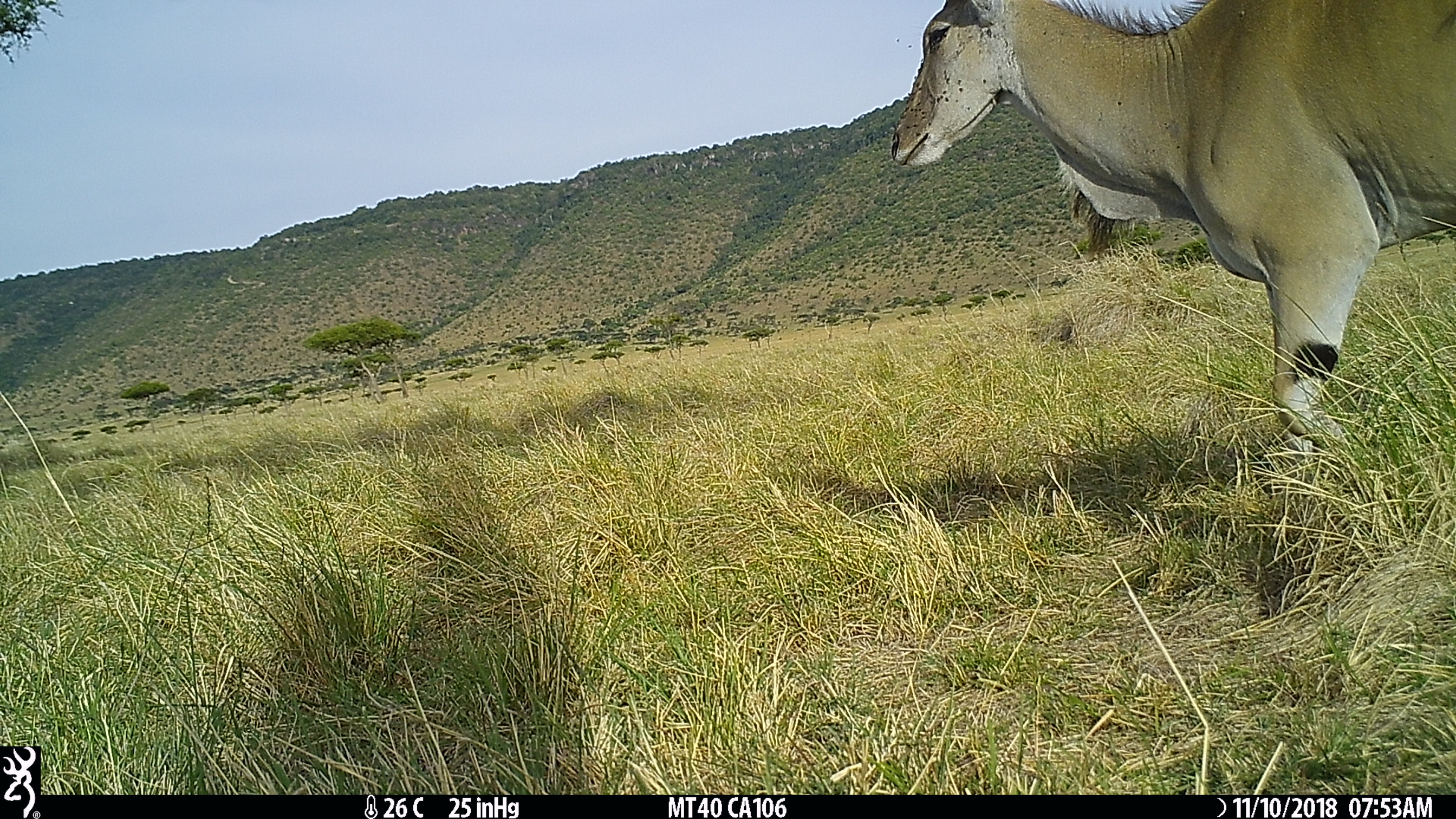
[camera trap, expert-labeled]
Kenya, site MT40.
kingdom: Animalia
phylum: Chordata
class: Mammalia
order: Artiodactyla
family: Bovidae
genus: Tragelaphus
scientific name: Tragelaphus oryx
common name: eland